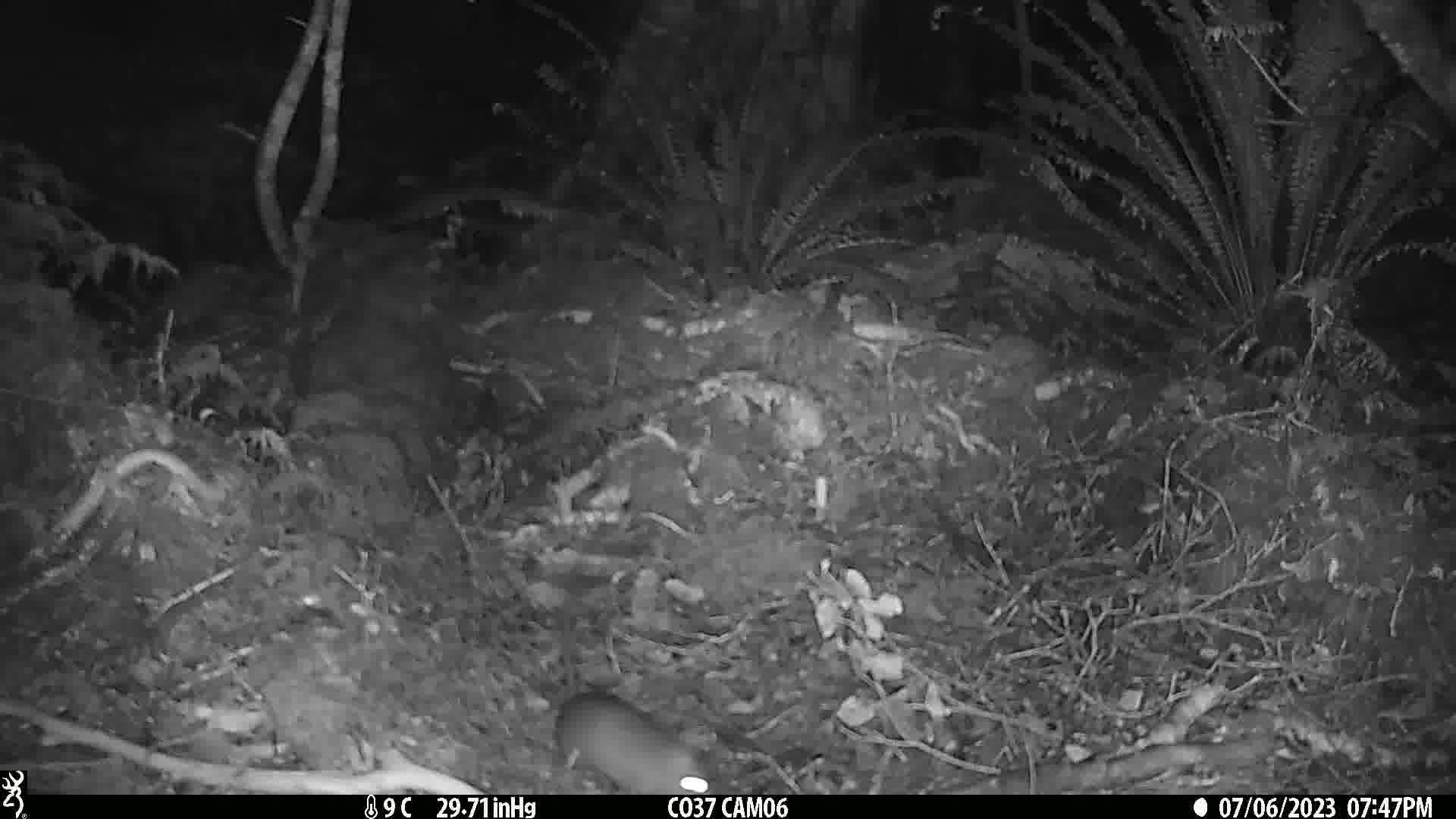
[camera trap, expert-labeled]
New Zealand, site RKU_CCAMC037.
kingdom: Animalia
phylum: Chordata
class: Mammalia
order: Rodentia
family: Muridae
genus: Rattus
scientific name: Rattus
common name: rat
Rat (Rattus).